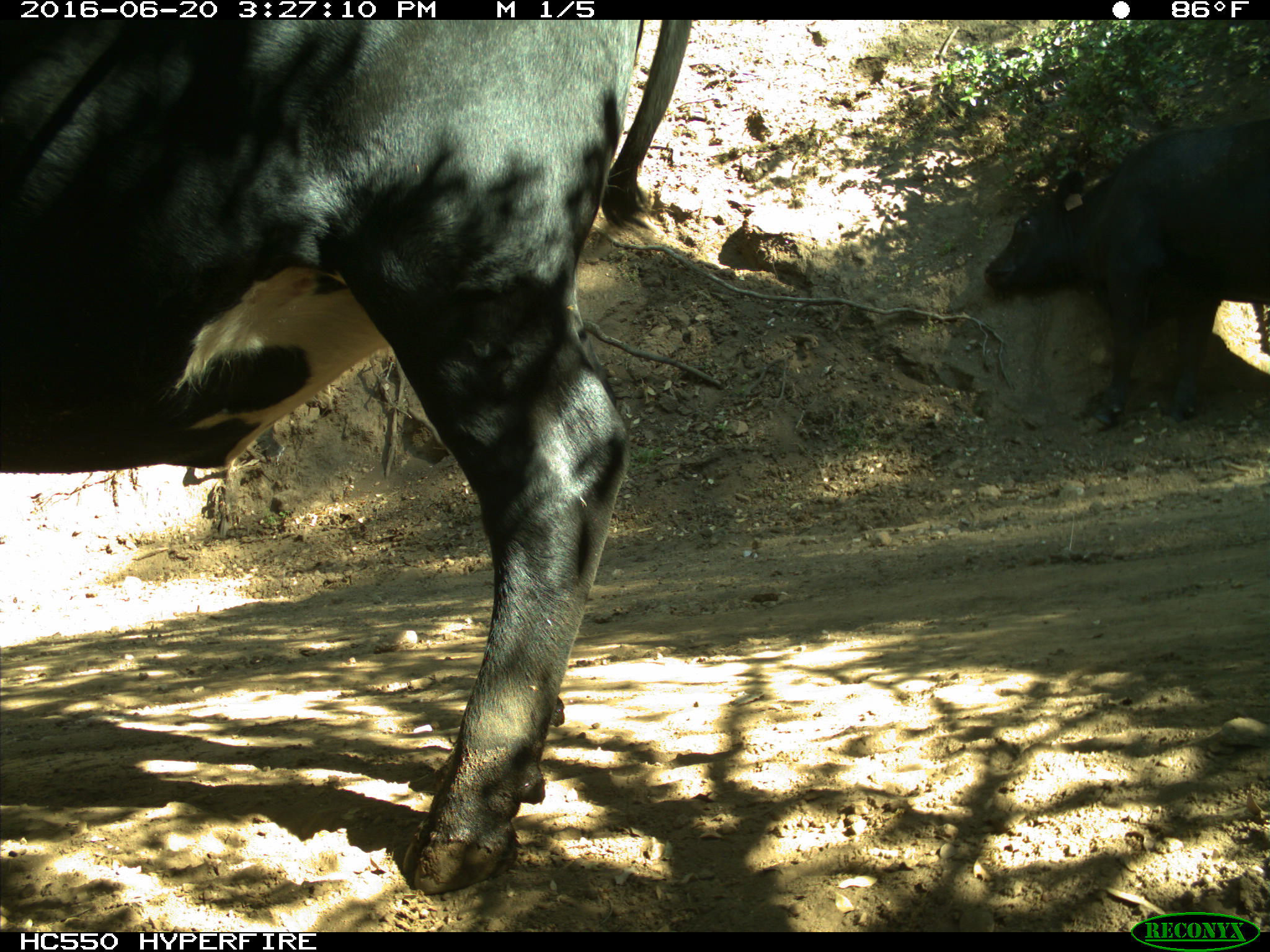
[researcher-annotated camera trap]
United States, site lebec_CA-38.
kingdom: Animalia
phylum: Chordata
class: Mammalia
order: Artiodactyla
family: Bovidae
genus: Bos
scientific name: Bos taurus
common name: domestic cow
Bos taurus (domestic cow).